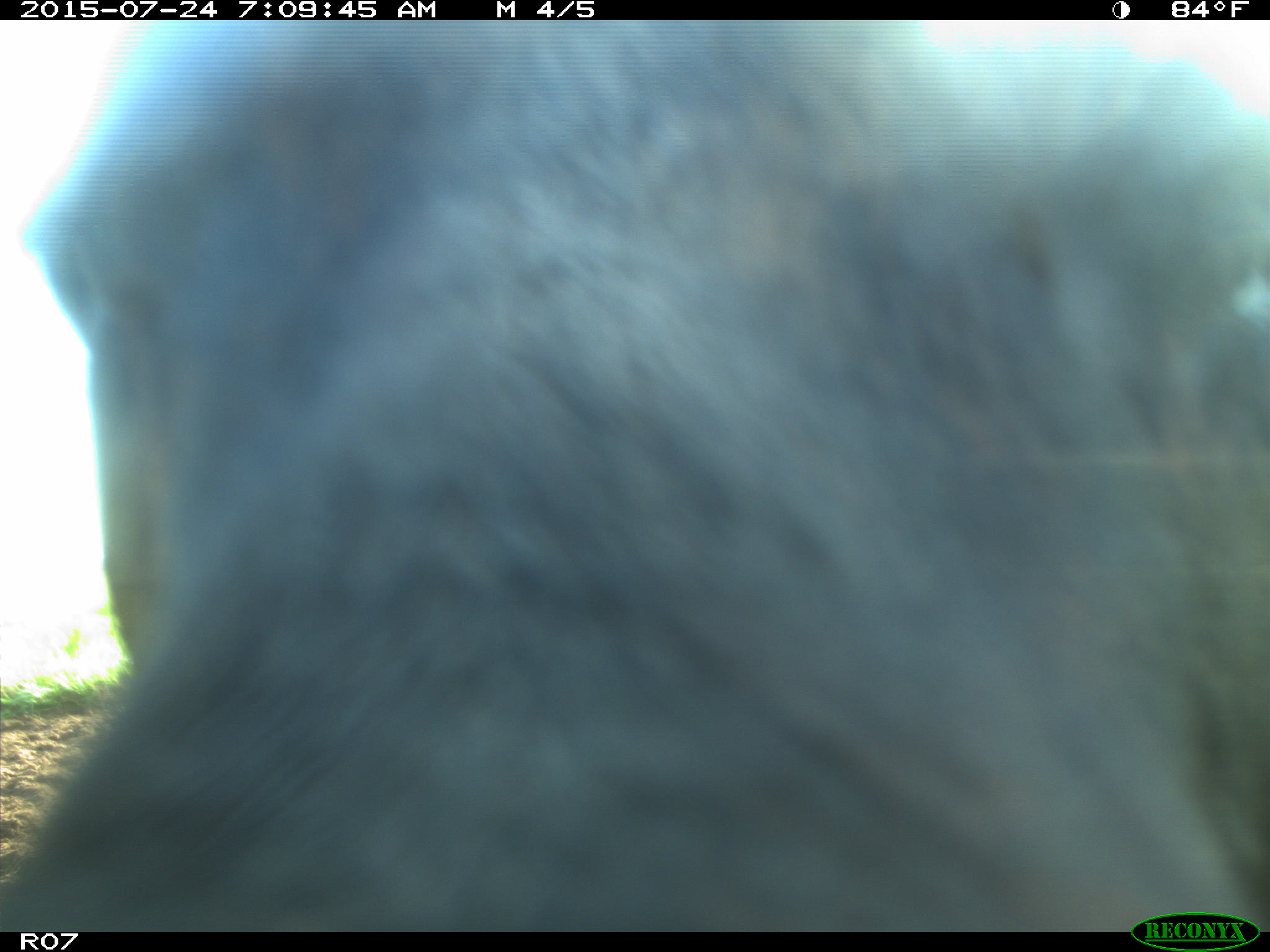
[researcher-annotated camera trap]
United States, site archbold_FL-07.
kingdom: Animalia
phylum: Chordata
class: Mammalia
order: Artiodactyla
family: Bovidae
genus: Bos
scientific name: Bos taurus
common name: domestic cow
Bos taurus (domestic cow).